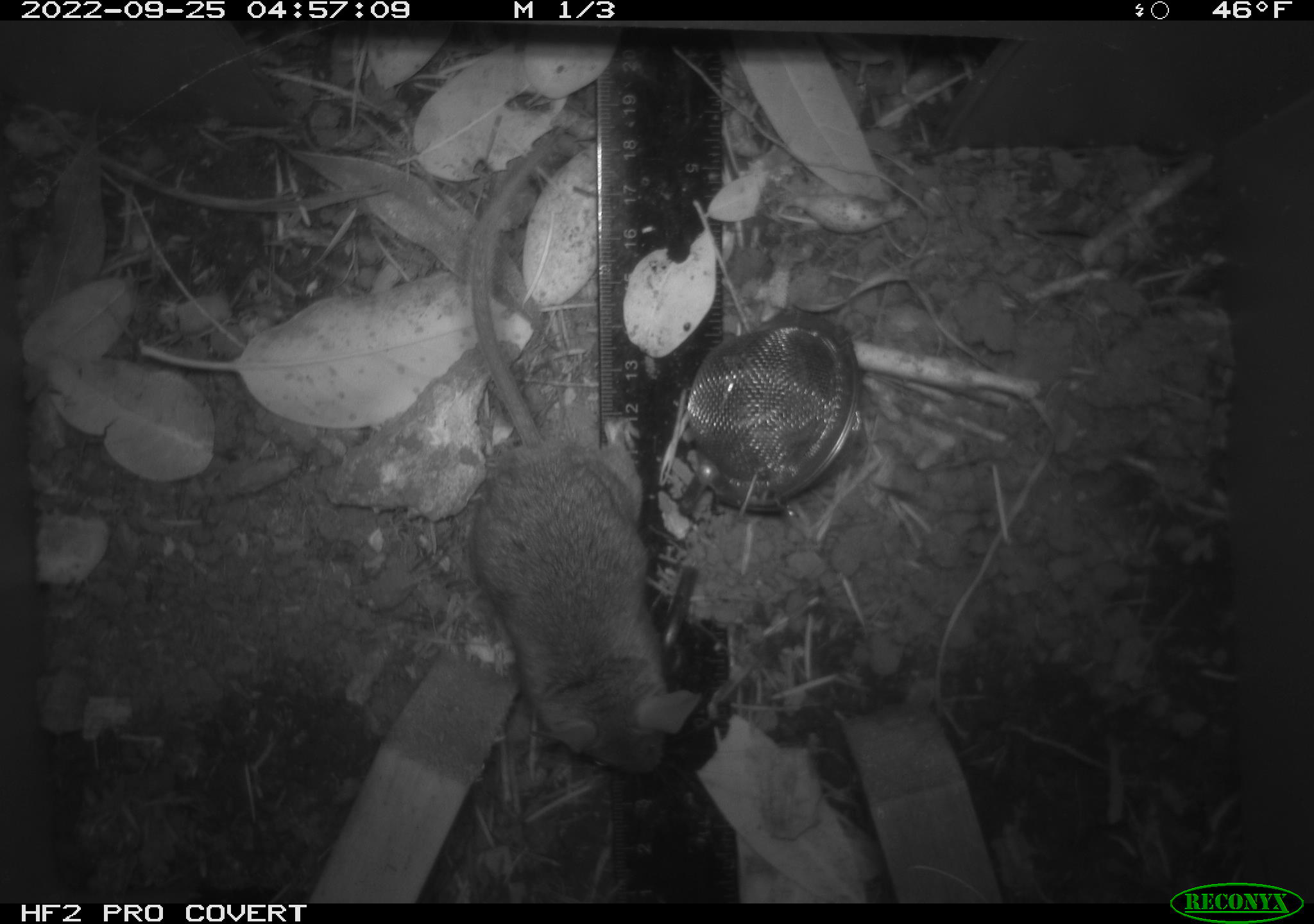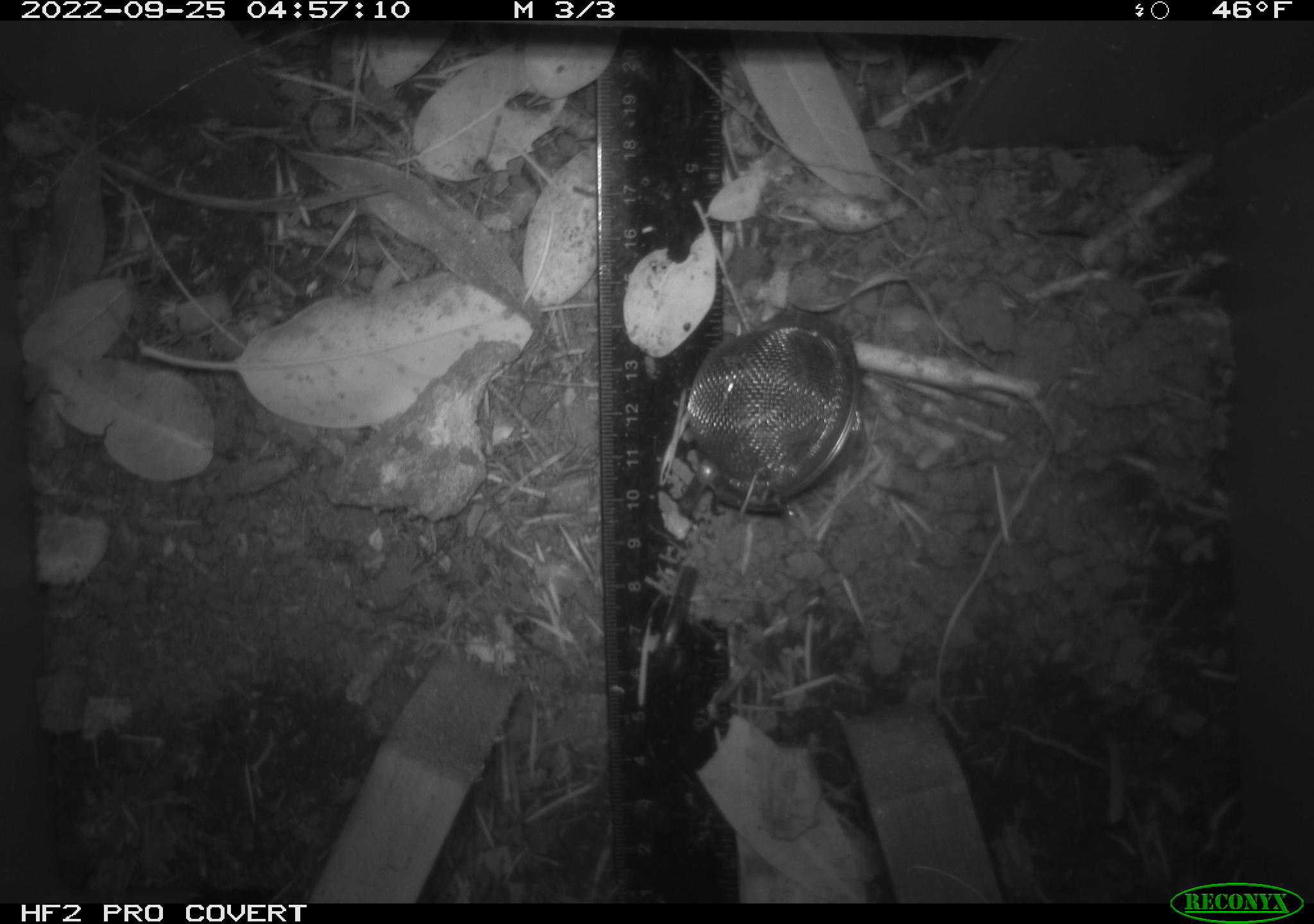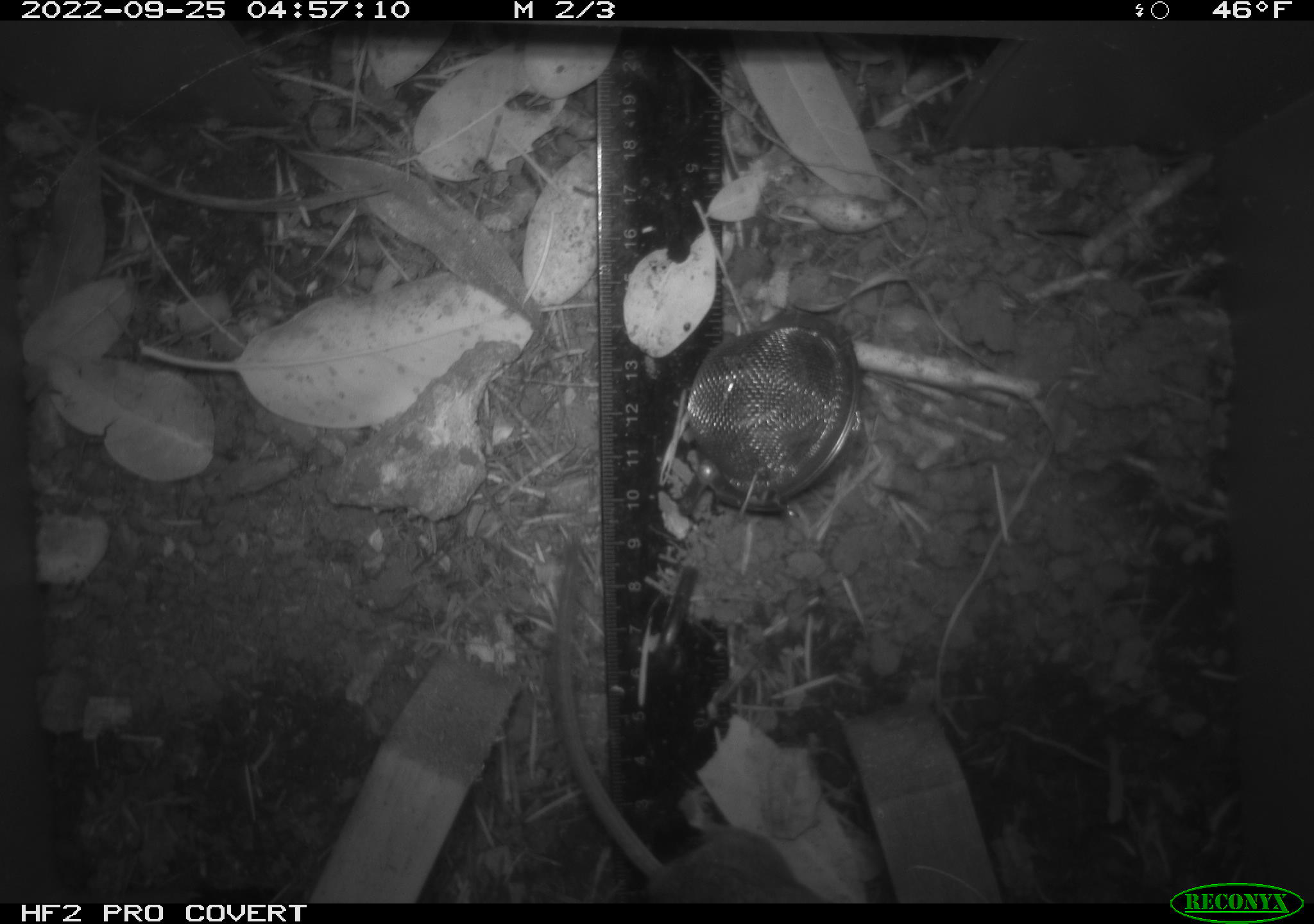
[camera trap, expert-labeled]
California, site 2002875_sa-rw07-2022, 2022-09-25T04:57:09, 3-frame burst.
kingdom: Animalia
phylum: Chordata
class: Mammalia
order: Rodentia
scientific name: Rodentia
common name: mouse species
Mouse species (Rodentia).